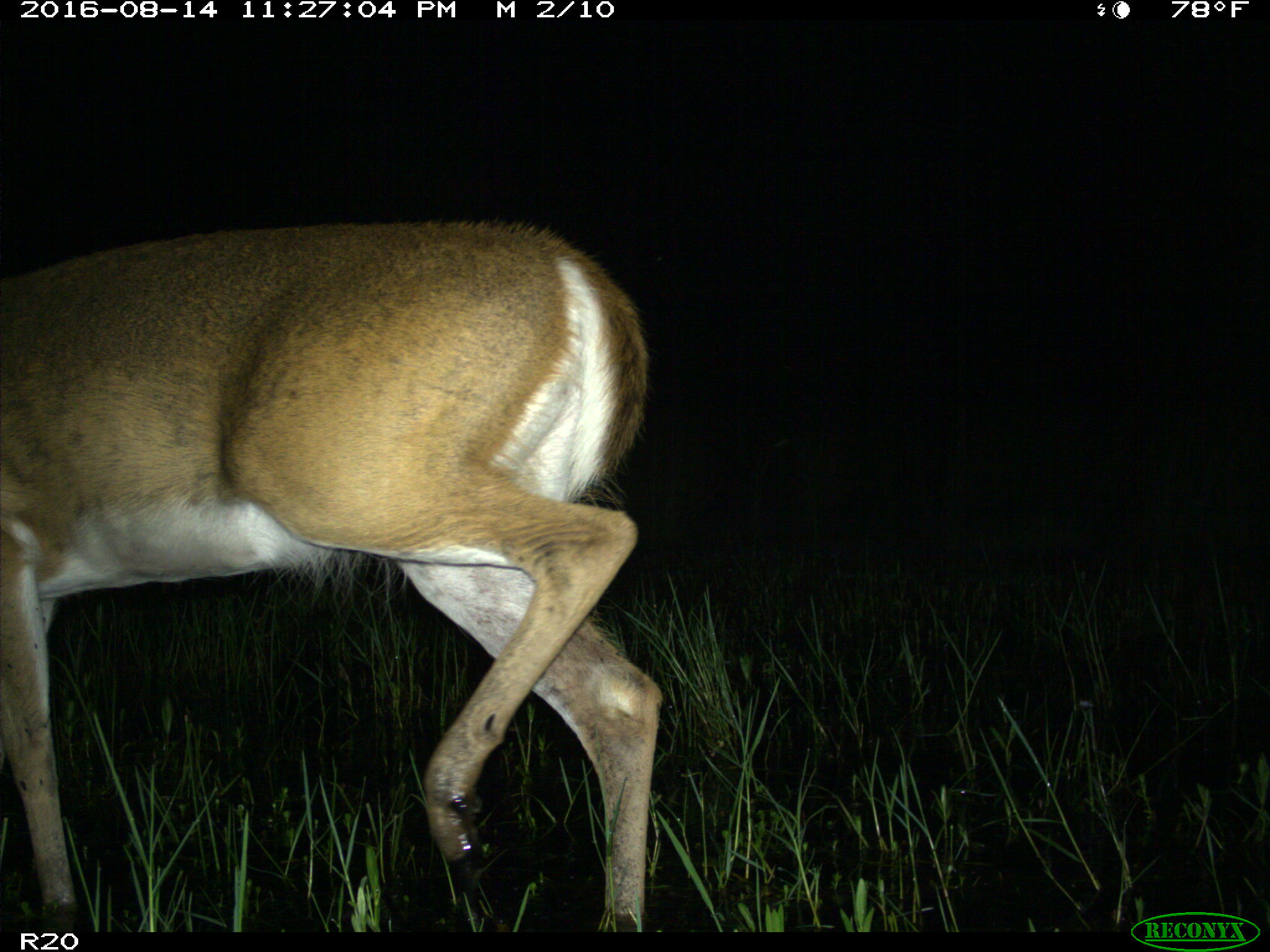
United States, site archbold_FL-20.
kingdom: Animalia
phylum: Chordata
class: Mammalia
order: Artiodactyla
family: Cervidae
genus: Odocoileus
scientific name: Odocoileus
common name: deer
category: unidentified deer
Unidentified deer (deer) (Odocoileus).